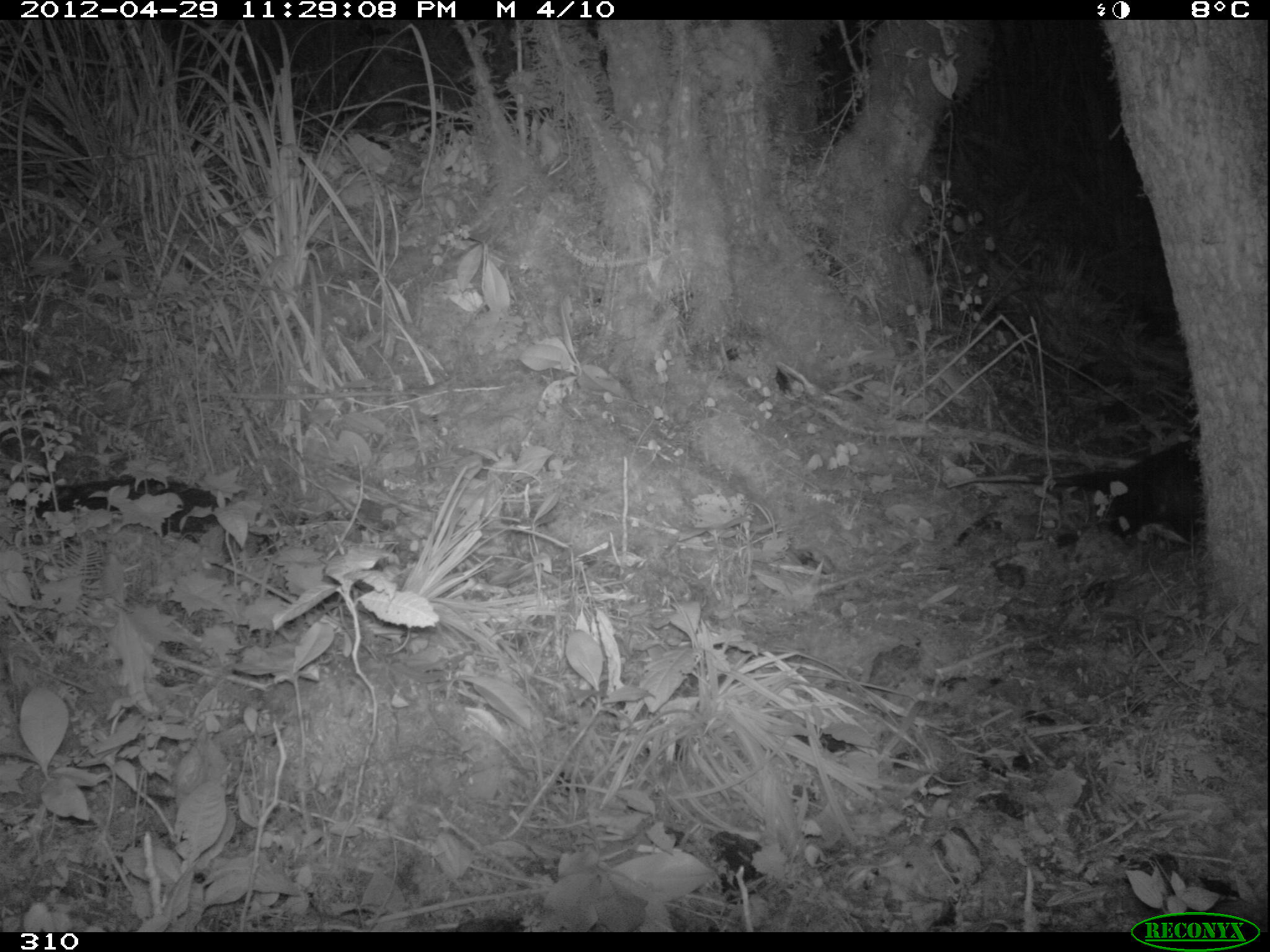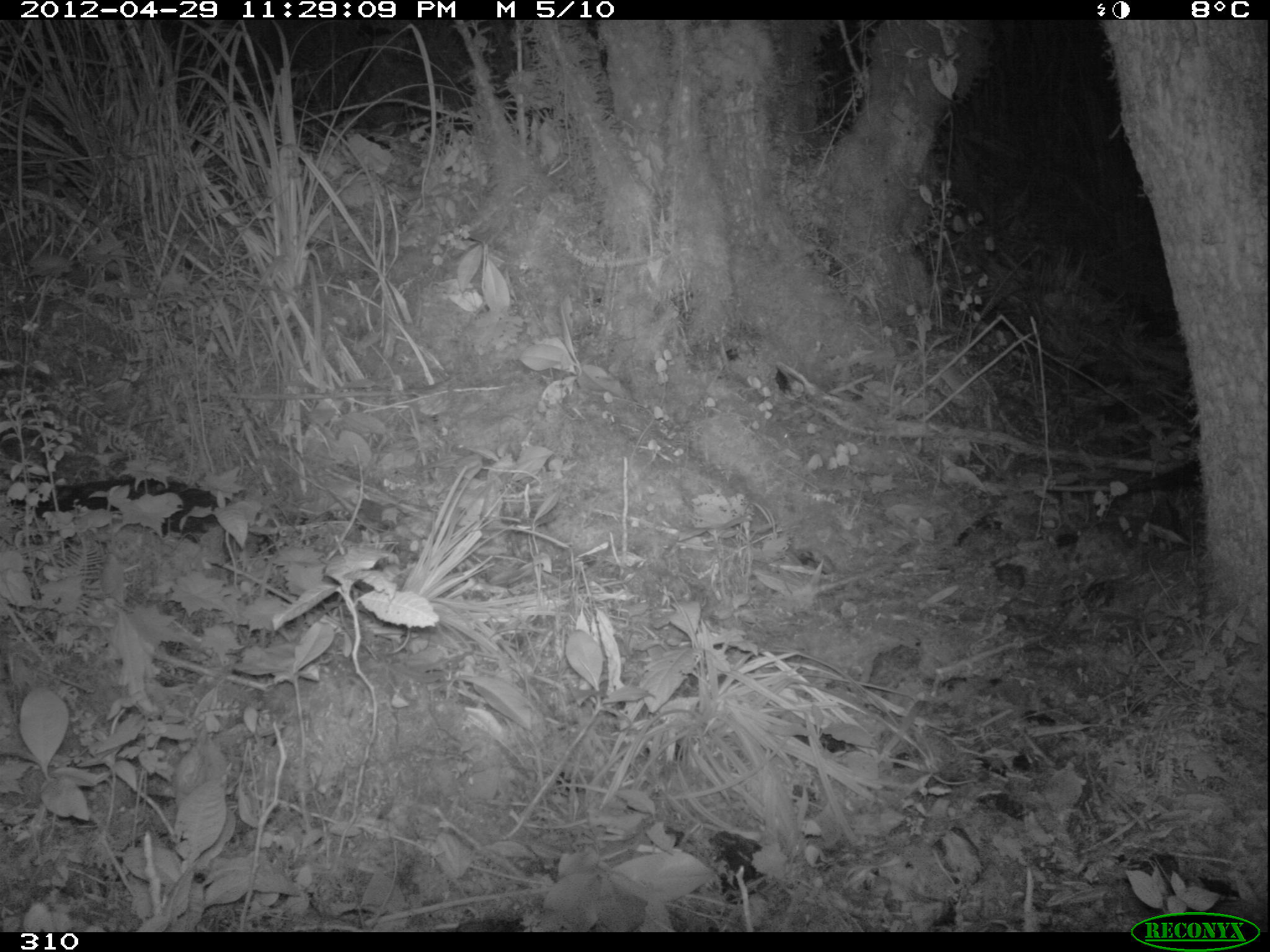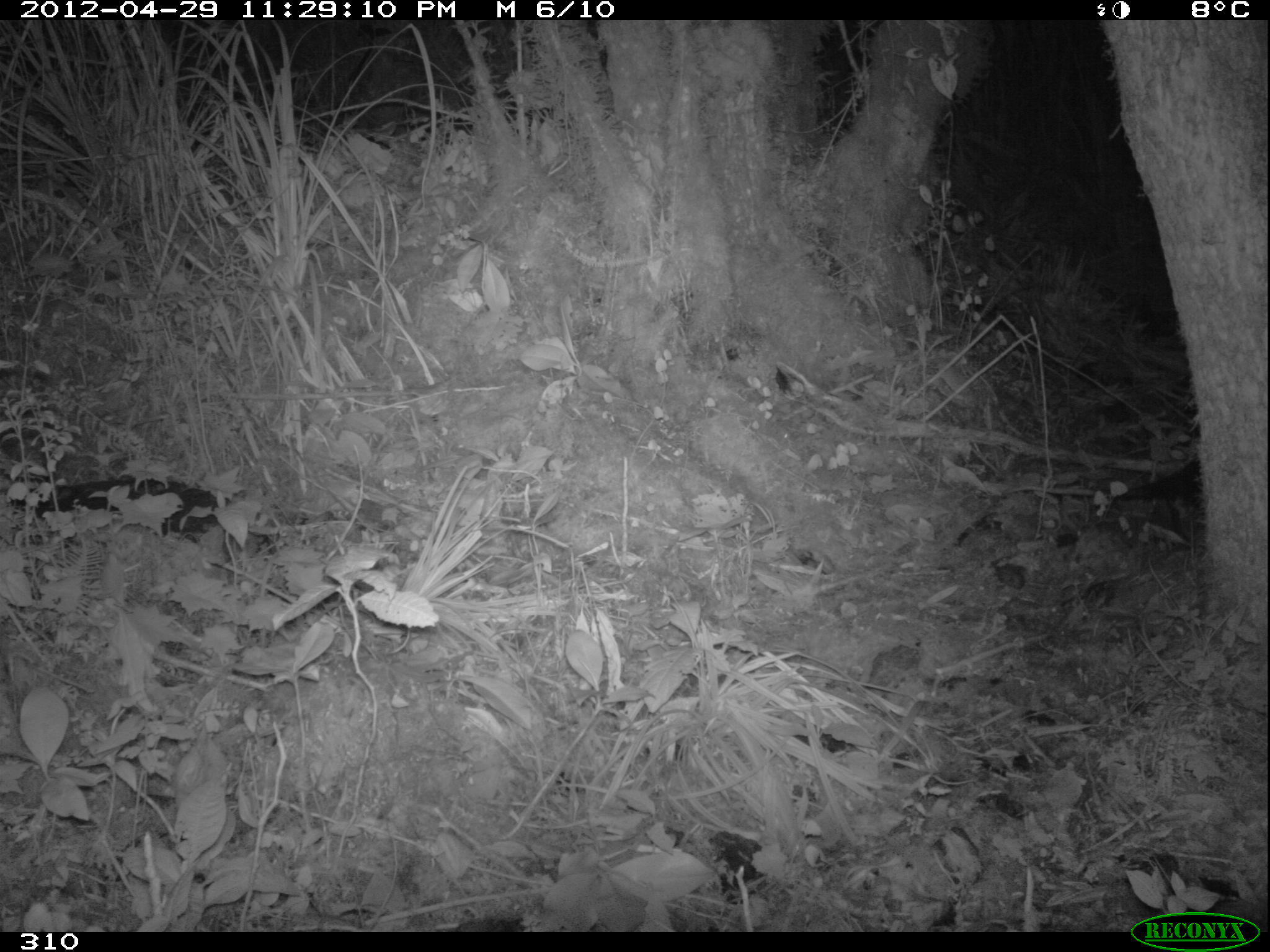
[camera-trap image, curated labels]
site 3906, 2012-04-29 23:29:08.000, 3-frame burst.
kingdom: Animalia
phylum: Chordata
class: Mammalia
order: Didelphimorphia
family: Didelphidae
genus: Didelphis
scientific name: Didelphis pernigra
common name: andean white-eared opossum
Didelphis pernigra (andean white-eared opossum).